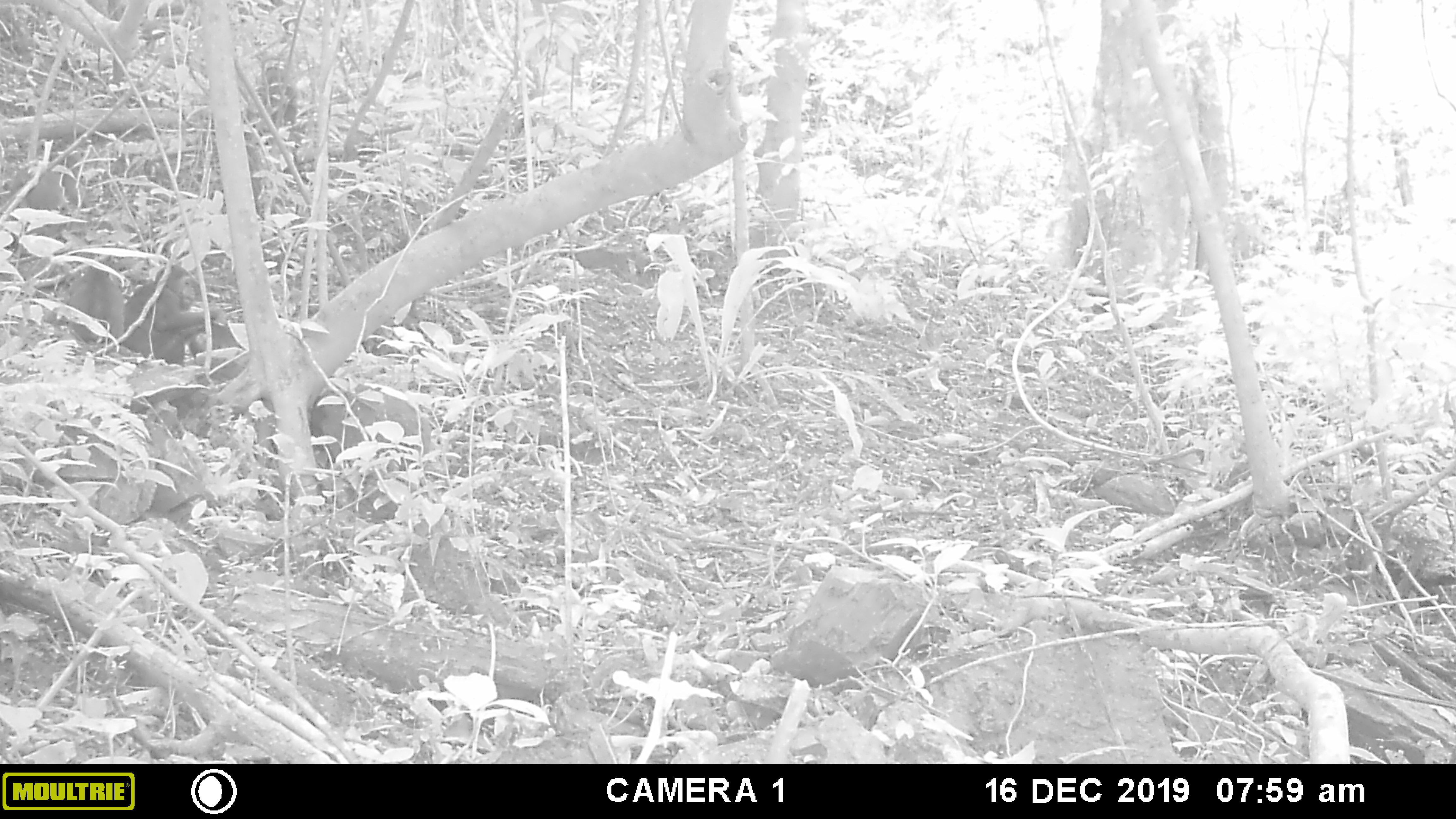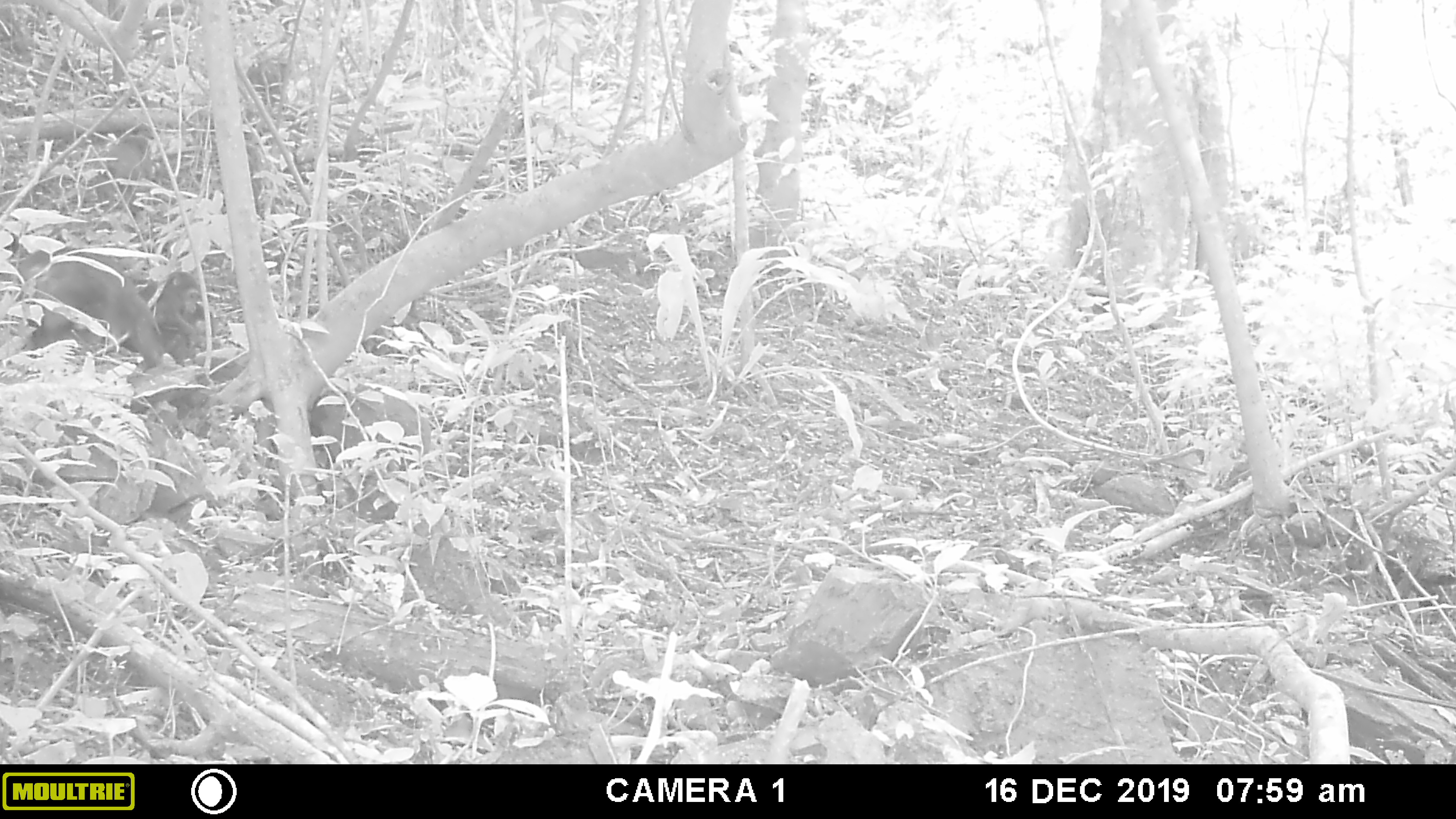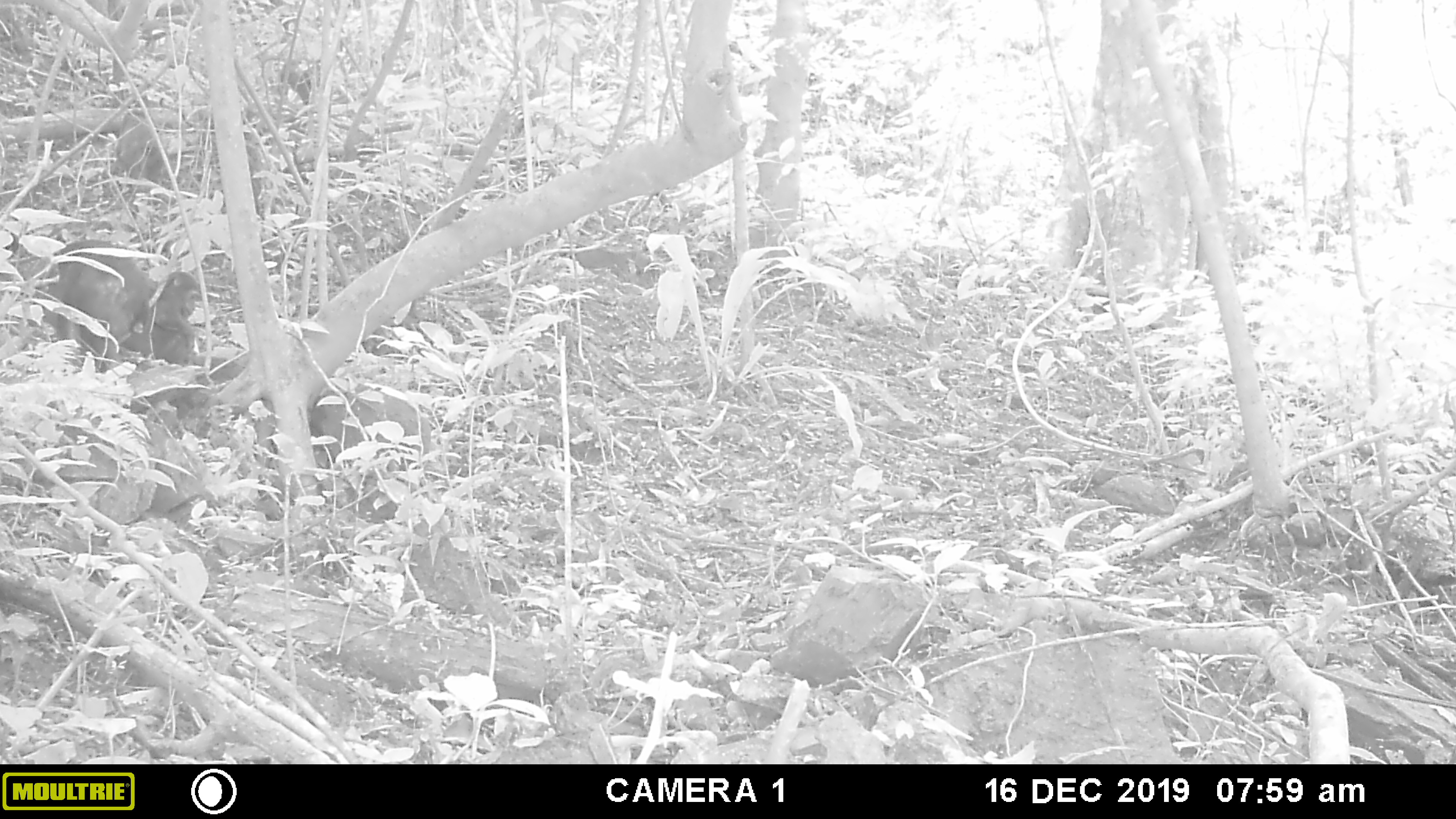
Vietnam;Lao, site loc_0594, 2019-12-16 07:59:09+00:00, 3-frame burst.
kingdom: Animalia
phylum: Chordata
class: Mammalia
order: Primates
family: Cercopithecidae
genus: Macaca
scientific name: Macaca arctoides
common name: stump-tailed macaque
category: stump tailed macaque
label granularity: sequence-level